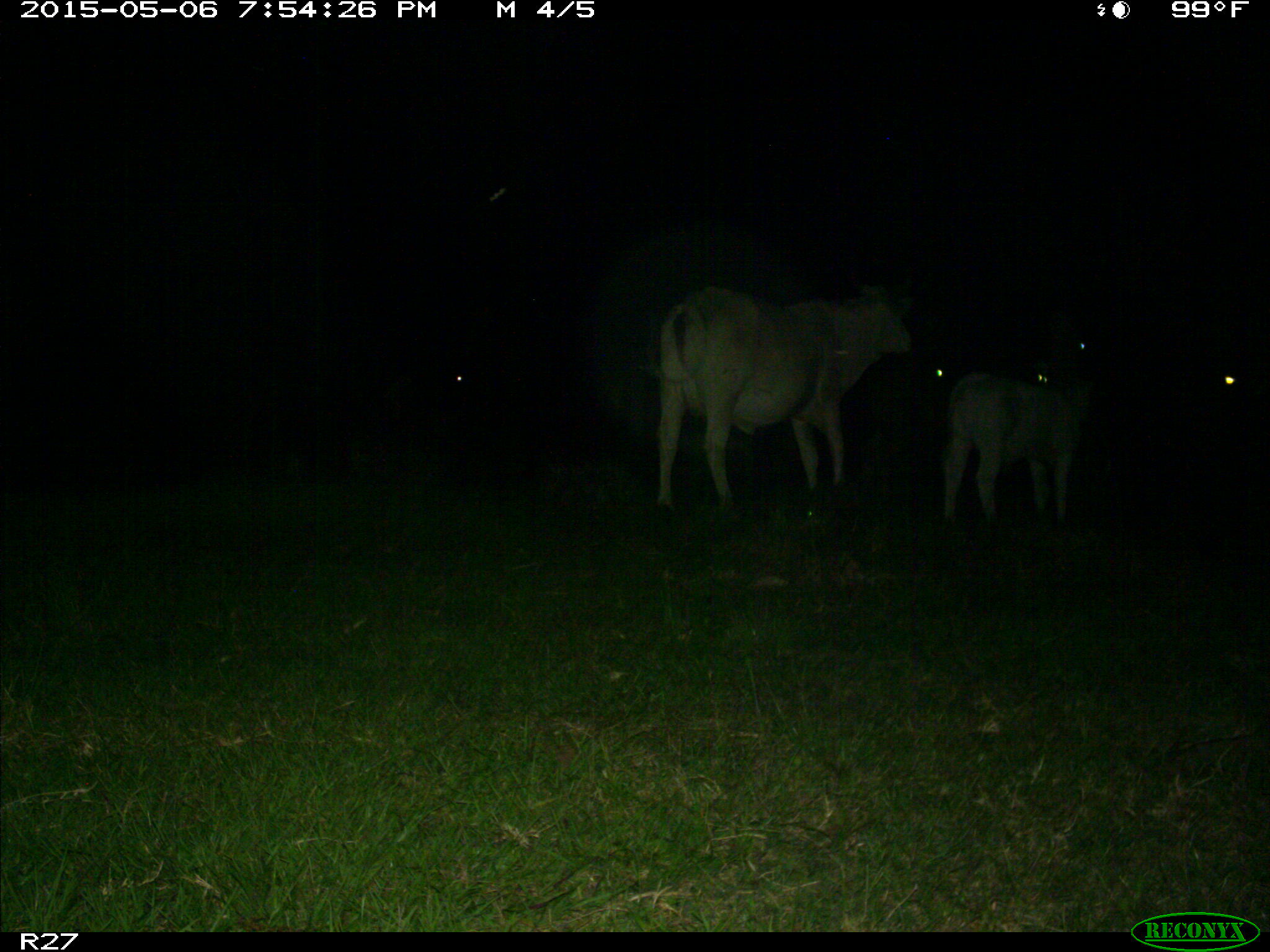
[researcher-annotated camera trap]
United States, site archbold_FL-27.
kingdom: Animalia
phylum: Chordata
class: Mammalia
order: Artiodactyla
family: Bovidae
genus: Bos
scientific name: Bos taurus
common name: domestic cow